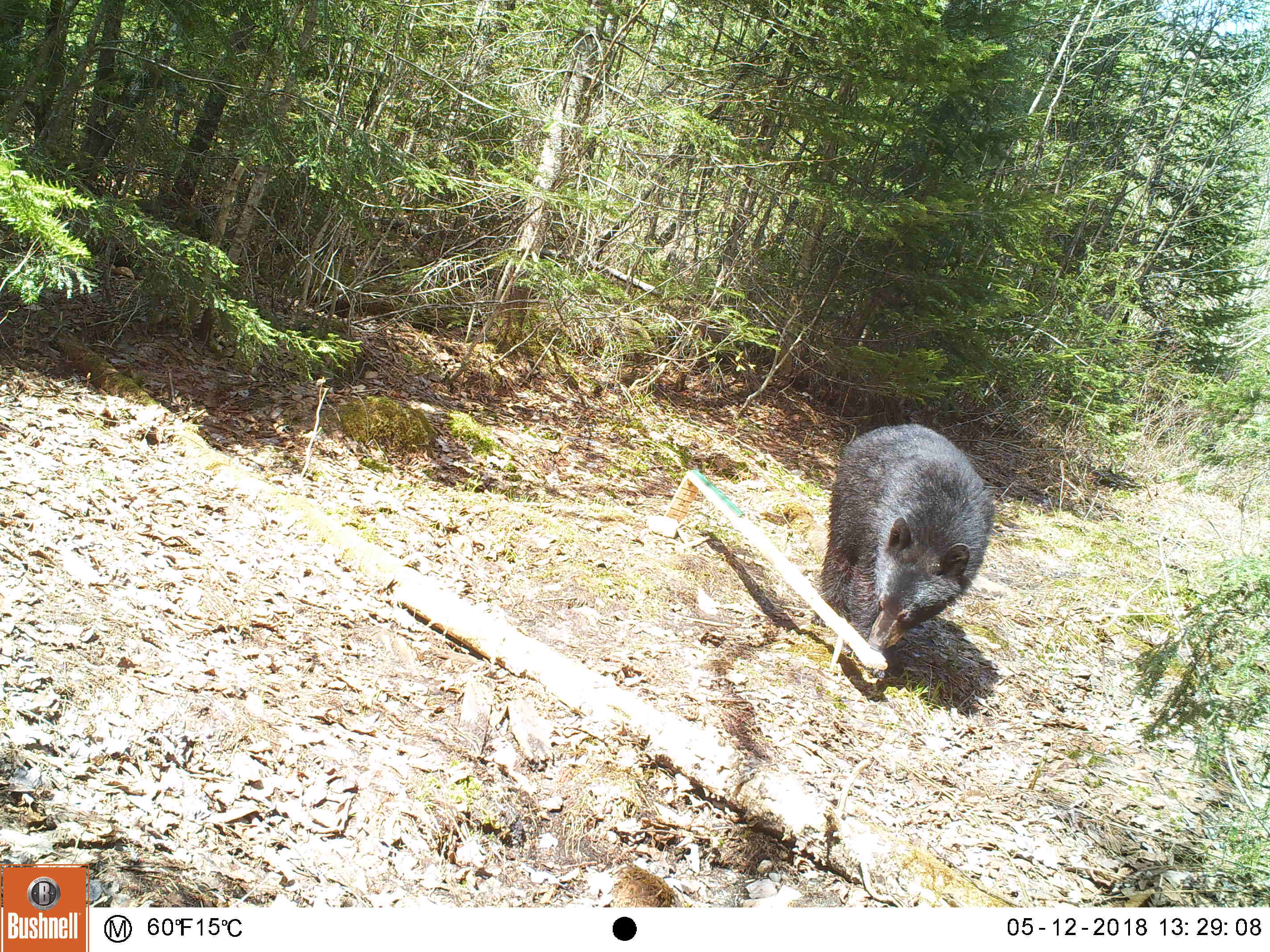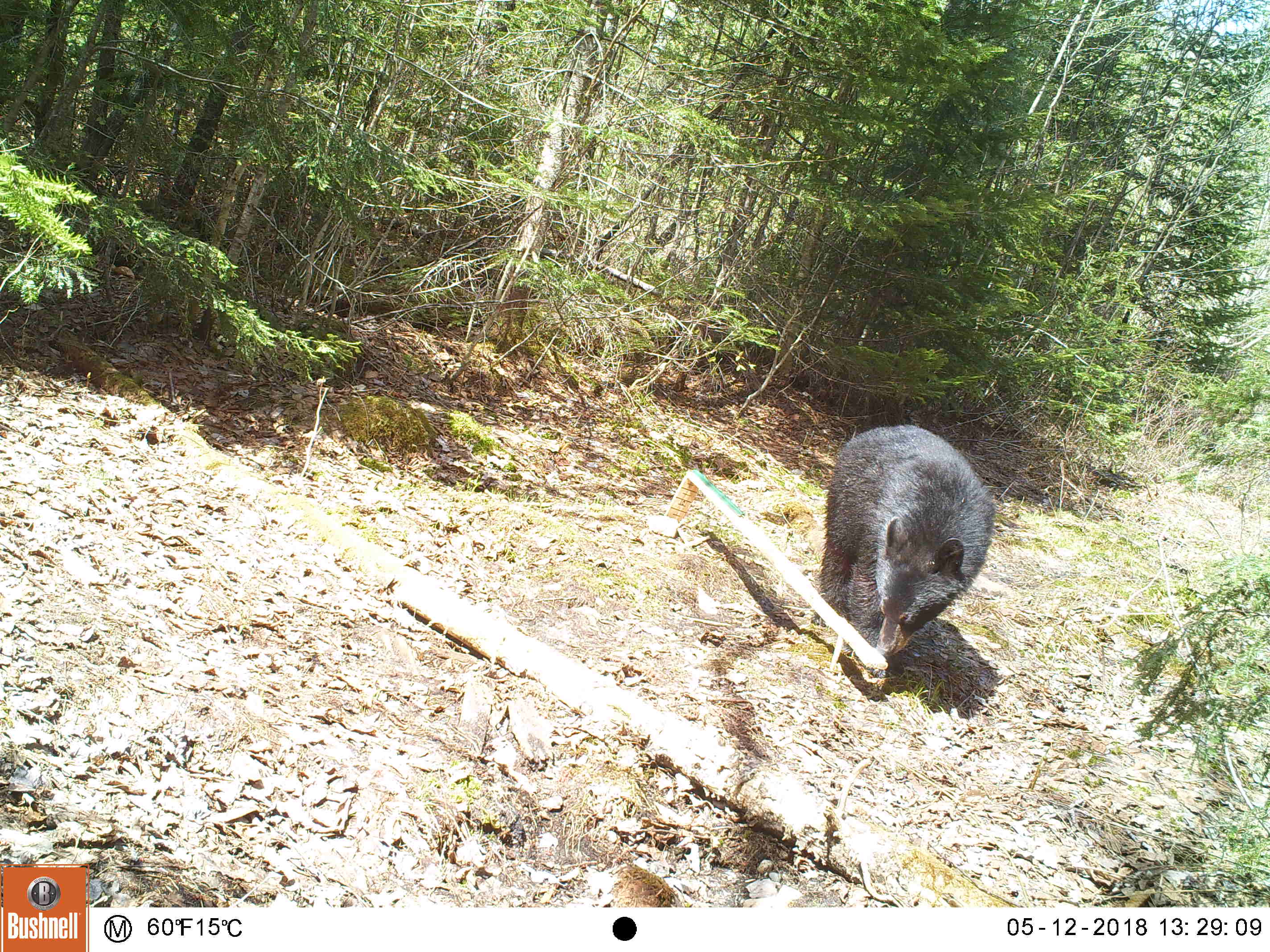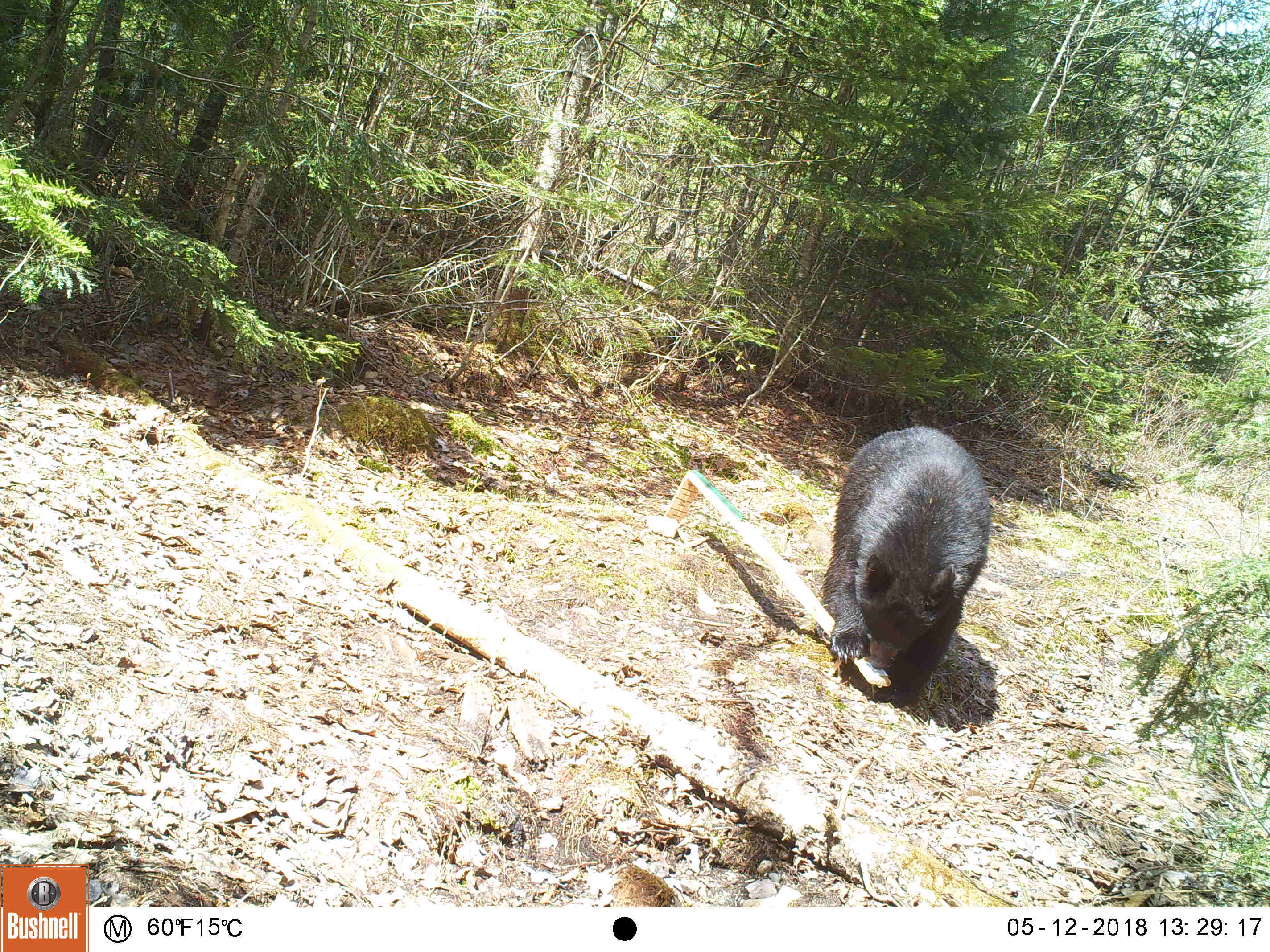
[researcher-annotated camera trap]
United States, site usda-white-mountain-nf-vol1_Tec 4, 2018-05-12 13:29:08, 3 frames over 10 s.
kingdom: Animalia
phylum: Chordata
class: Mammalia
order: Carnivora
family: Ursidae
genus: Ursus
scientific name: Ursus americanus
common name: black bear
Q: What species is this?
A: Black bear (Ursus americanus).